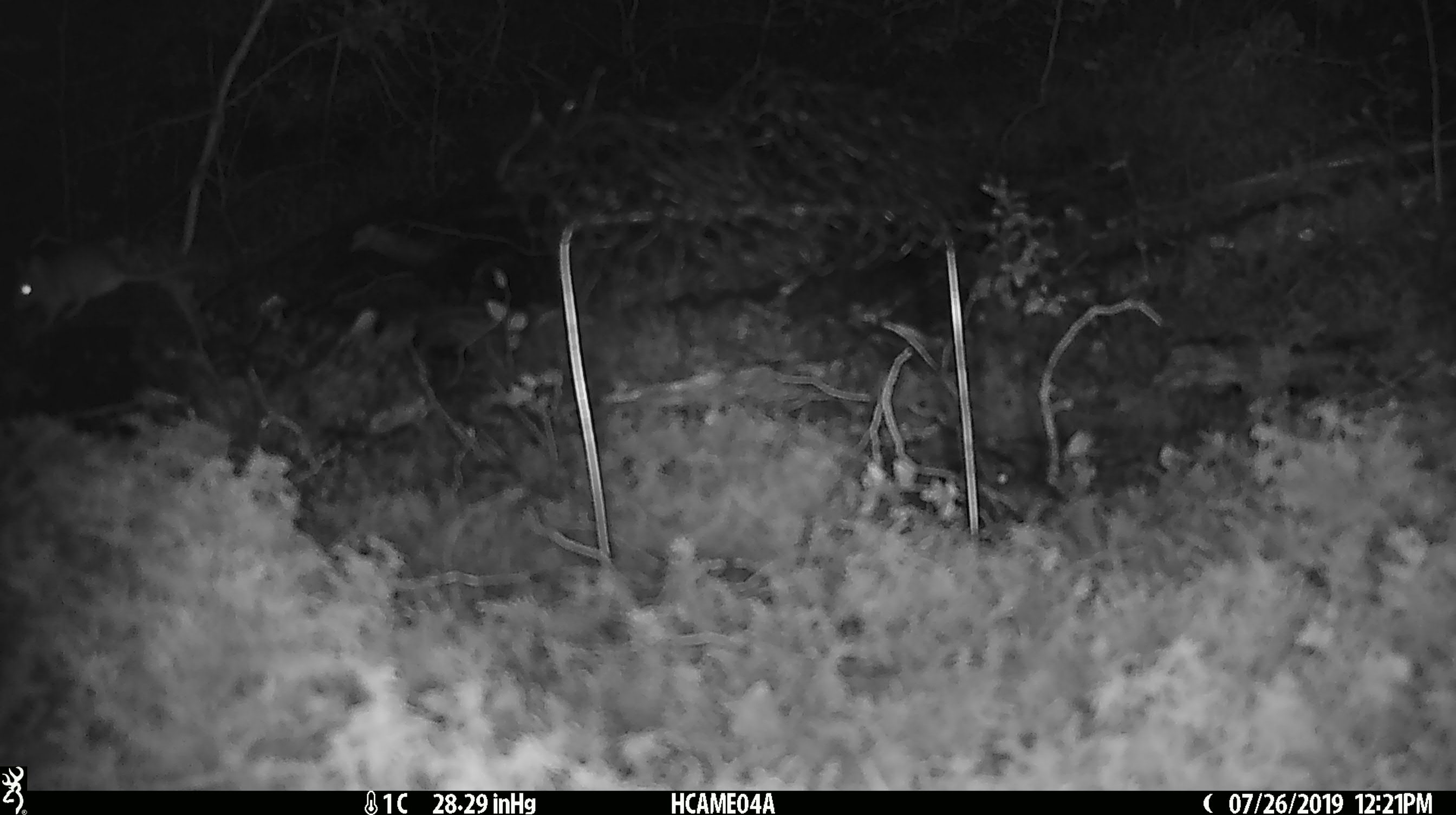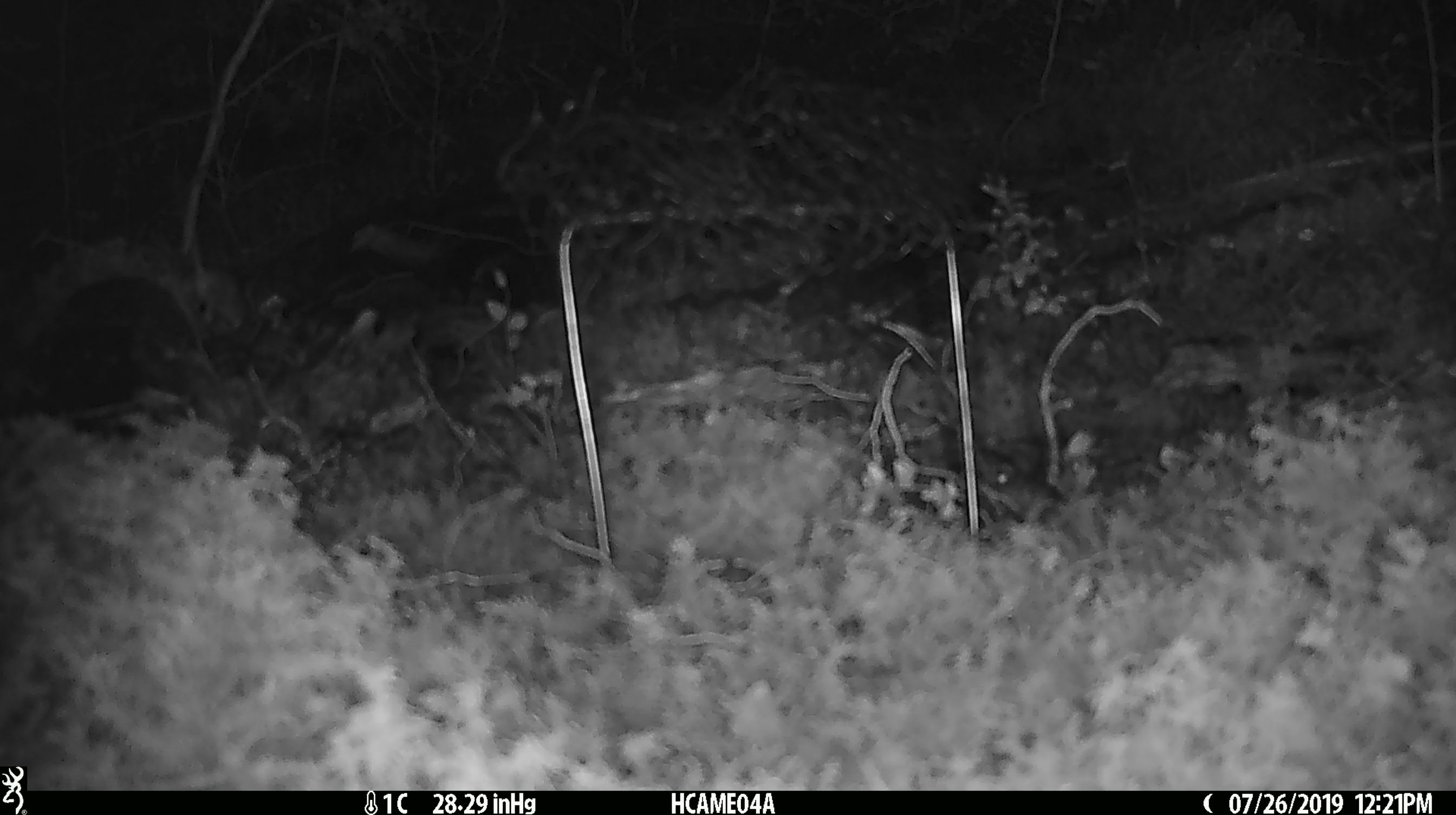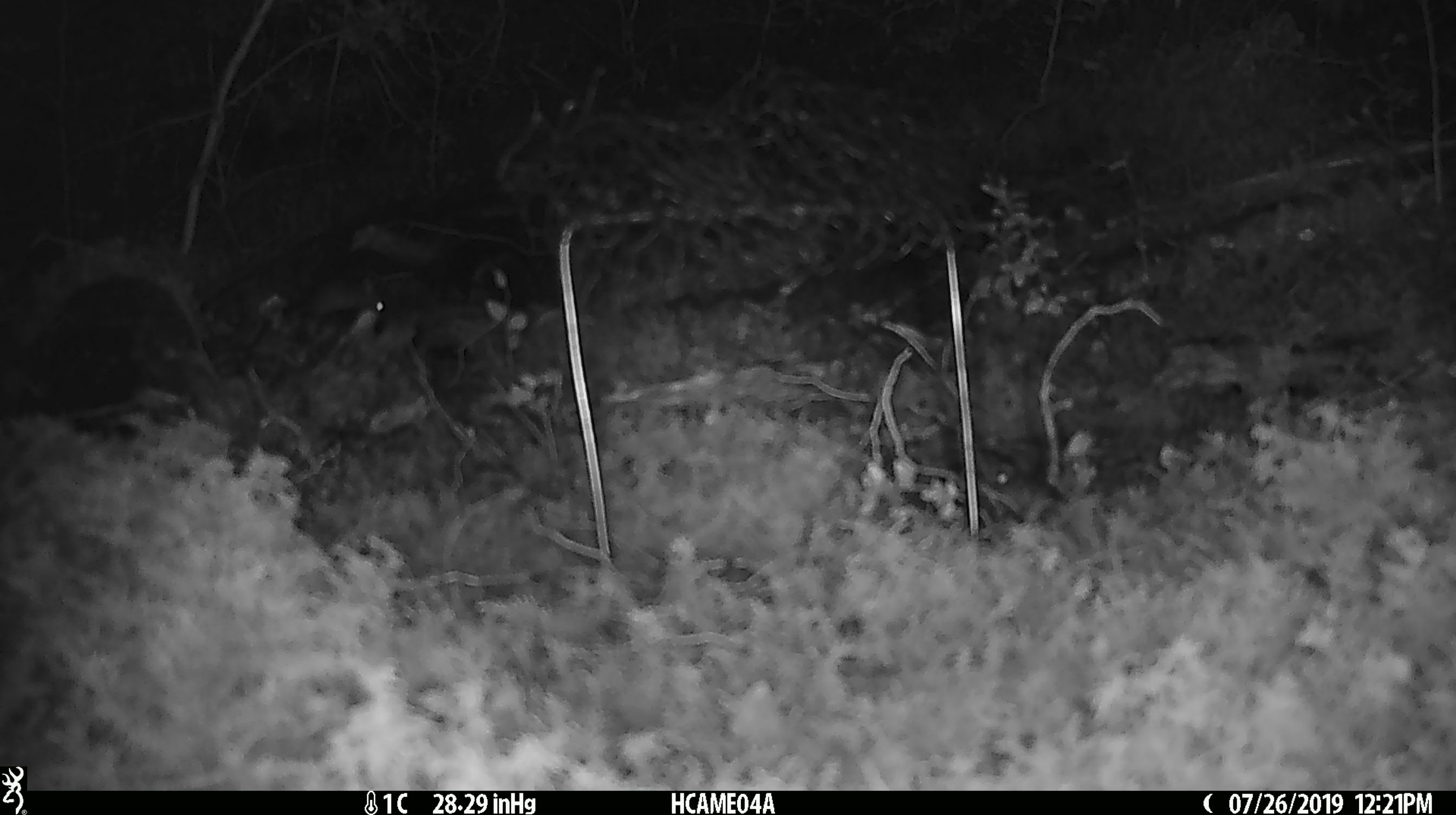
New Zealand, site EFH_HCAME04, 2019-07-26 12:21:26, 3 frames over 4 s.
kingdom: Animalia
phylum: Chordata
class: Mammalia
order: Rodentia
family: Muridae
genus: Mus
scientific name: Mus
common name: mouse